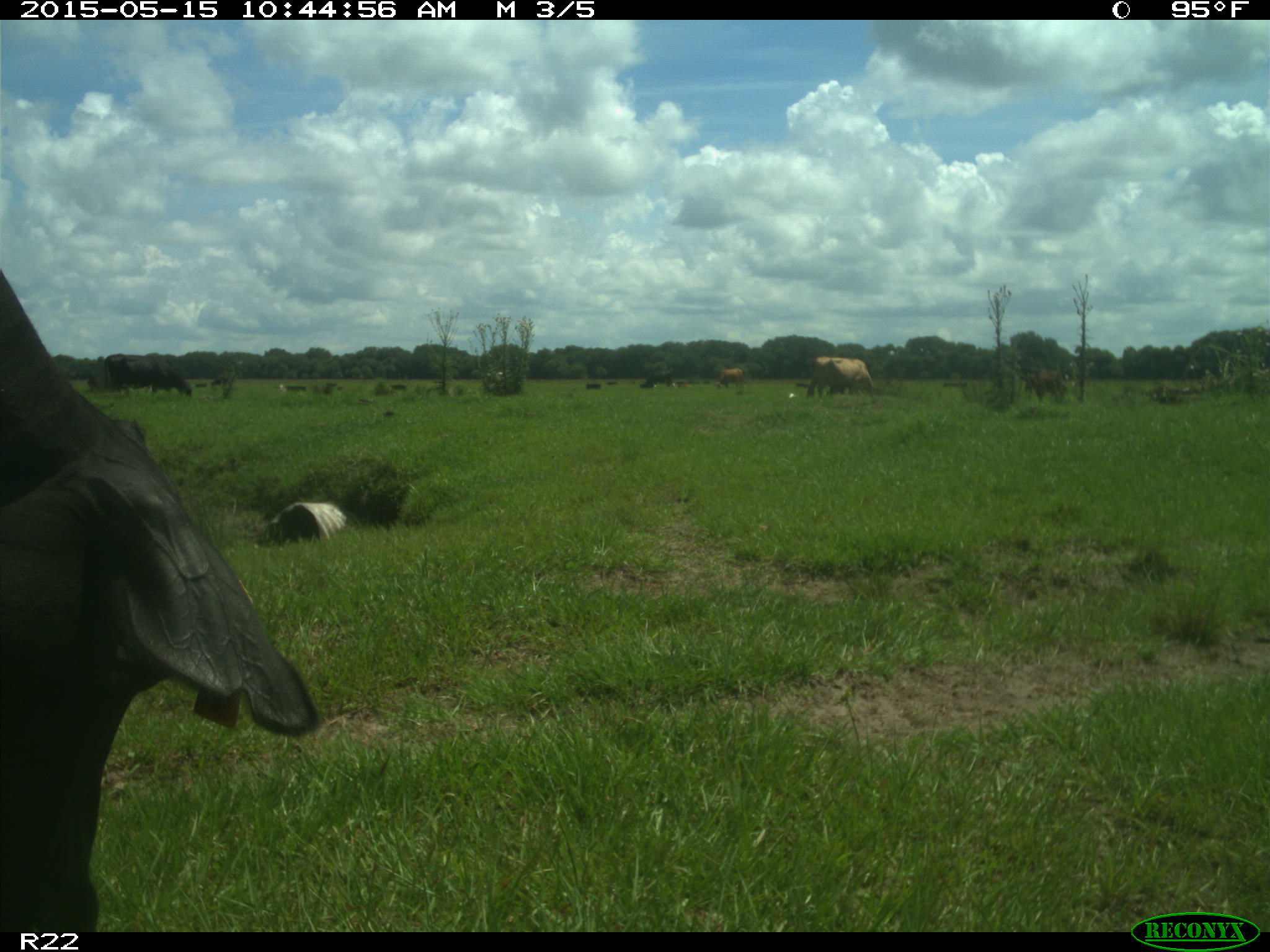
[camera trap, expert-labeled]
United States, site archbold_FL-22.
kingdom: Animalia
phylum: Chordata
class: Mammalia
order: Artiodactyla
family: Bovidae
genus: Bos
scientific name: Bos taurus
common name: domestic cow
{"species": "Bos taurus (domestic cow)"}